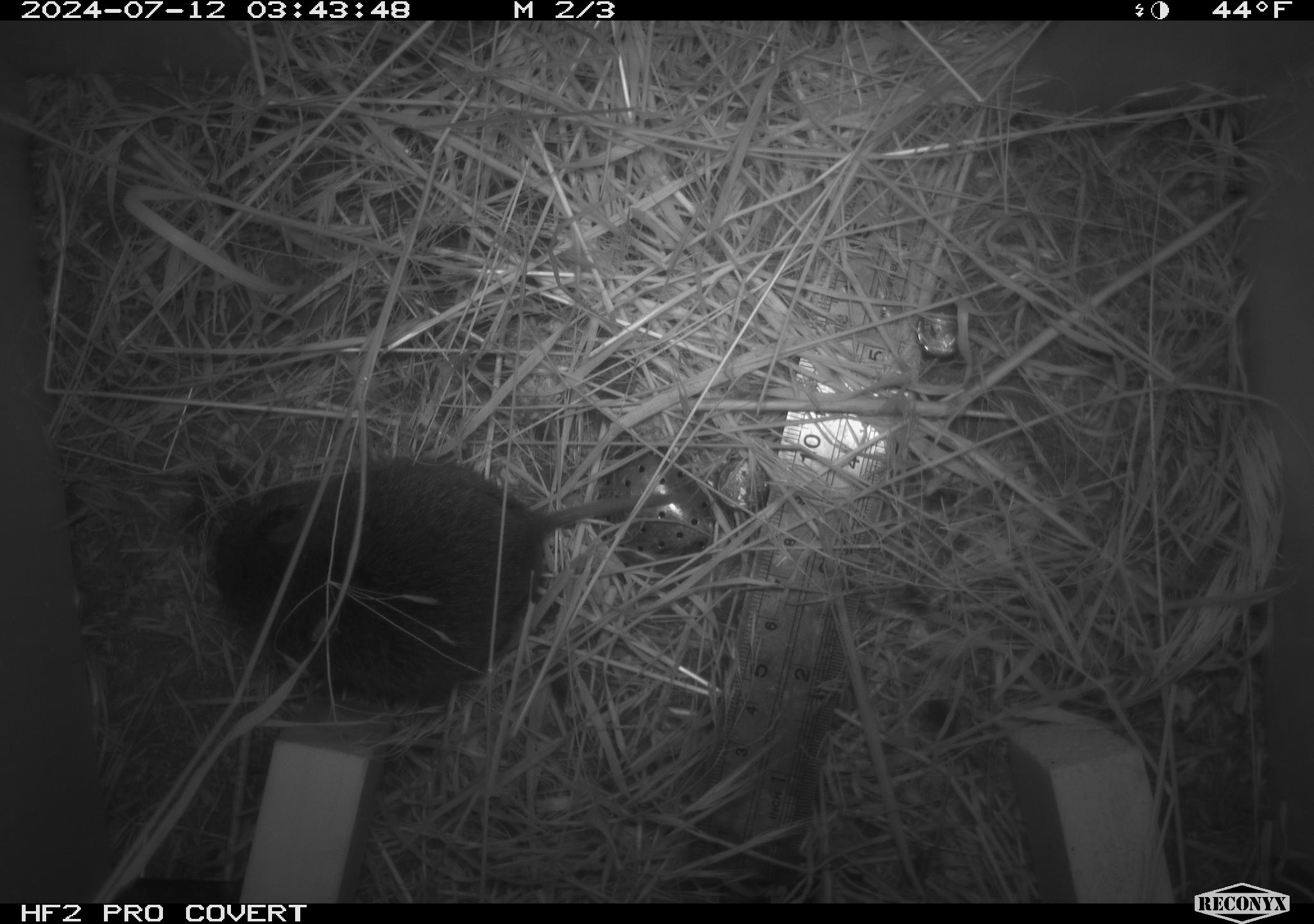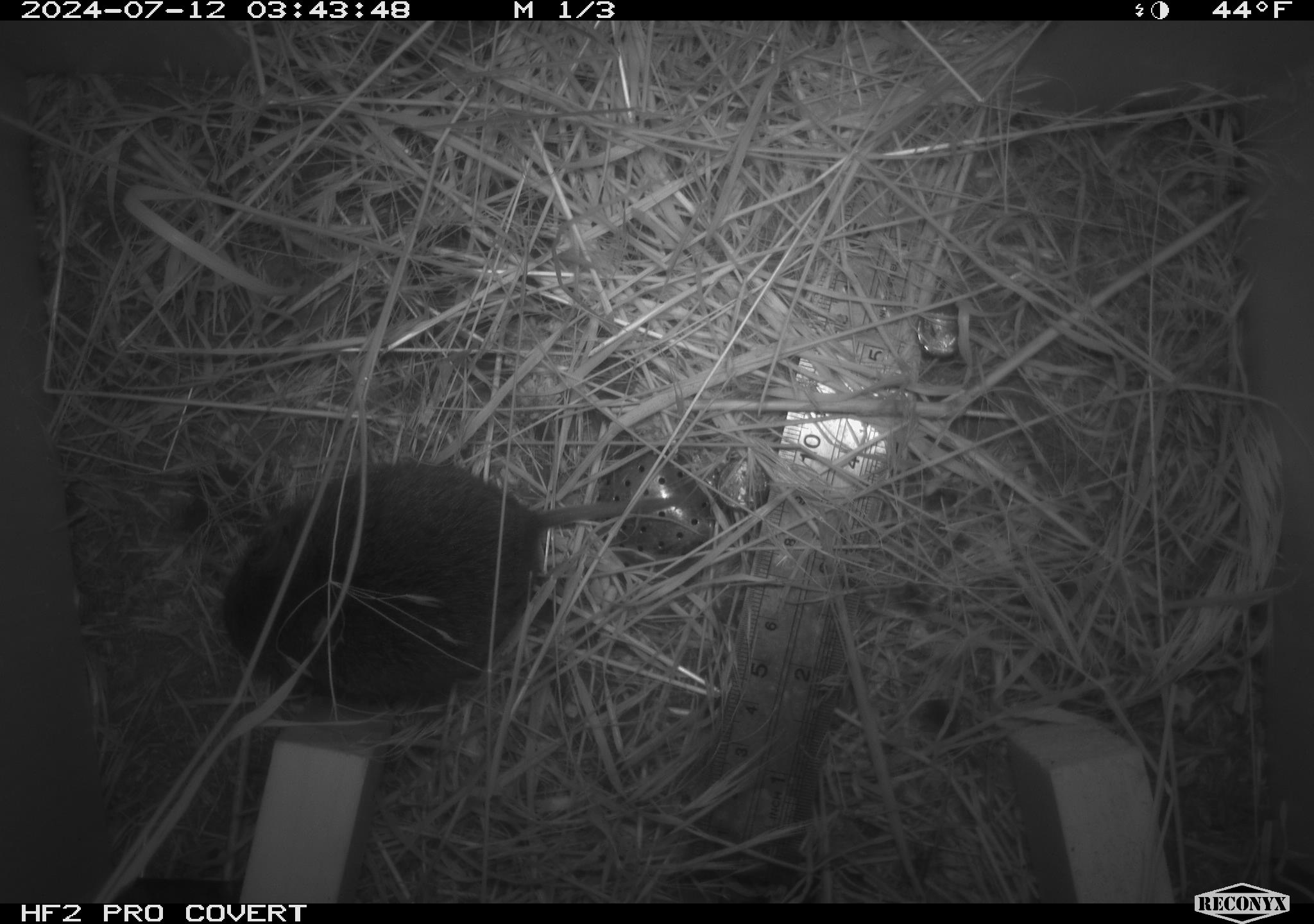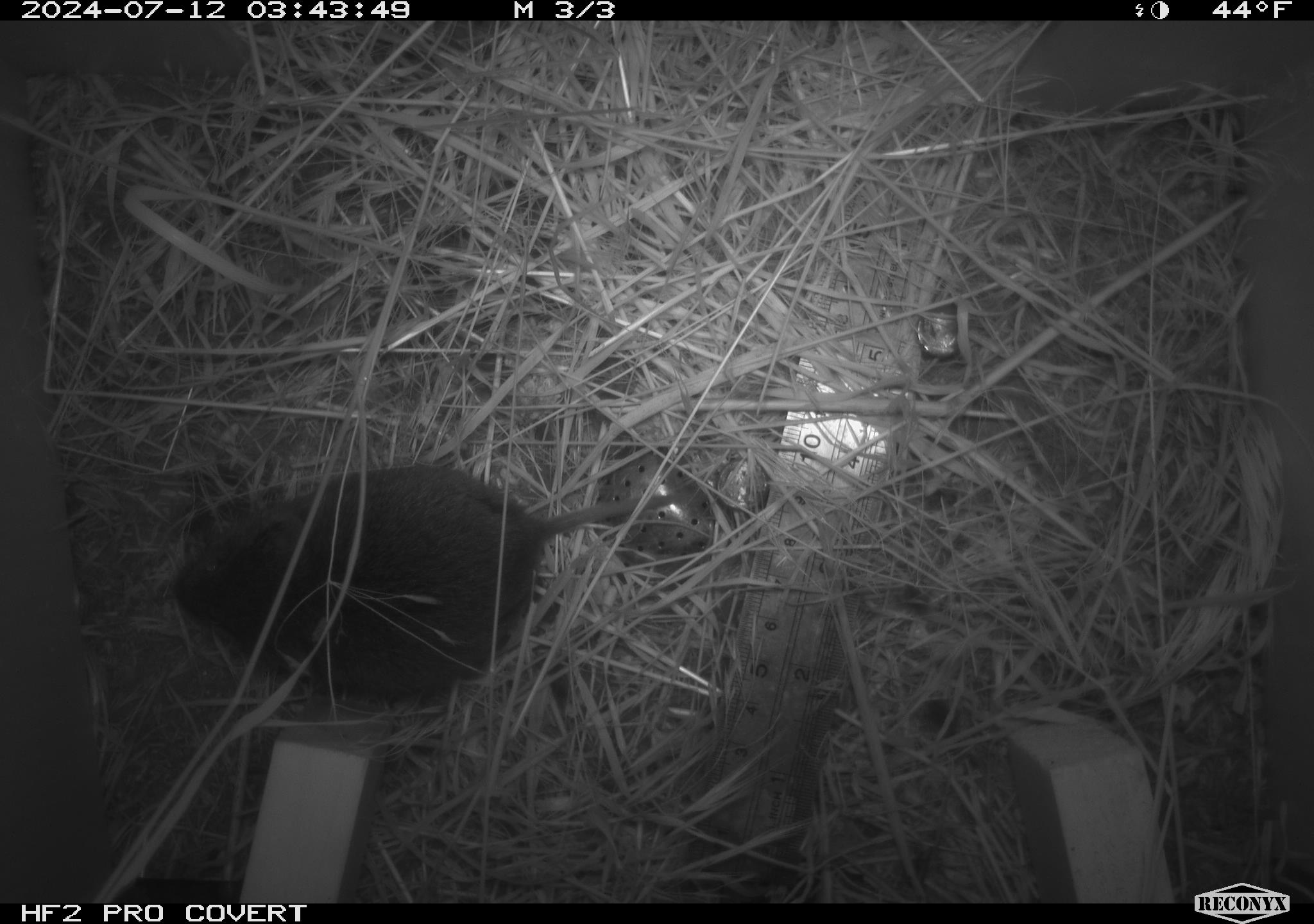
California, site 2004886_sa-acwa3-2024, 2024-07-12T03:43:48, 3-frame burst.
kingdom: Animalia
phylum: Chordata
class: Mammalia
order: Rodentia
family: Cricetidae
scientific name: Arvicolinae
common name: voles, lemmings, and muskrats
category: arvicolinae subfamily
Arvicolinae subfamily (voles, lemmings, and muskrats) (Arvicolinae).